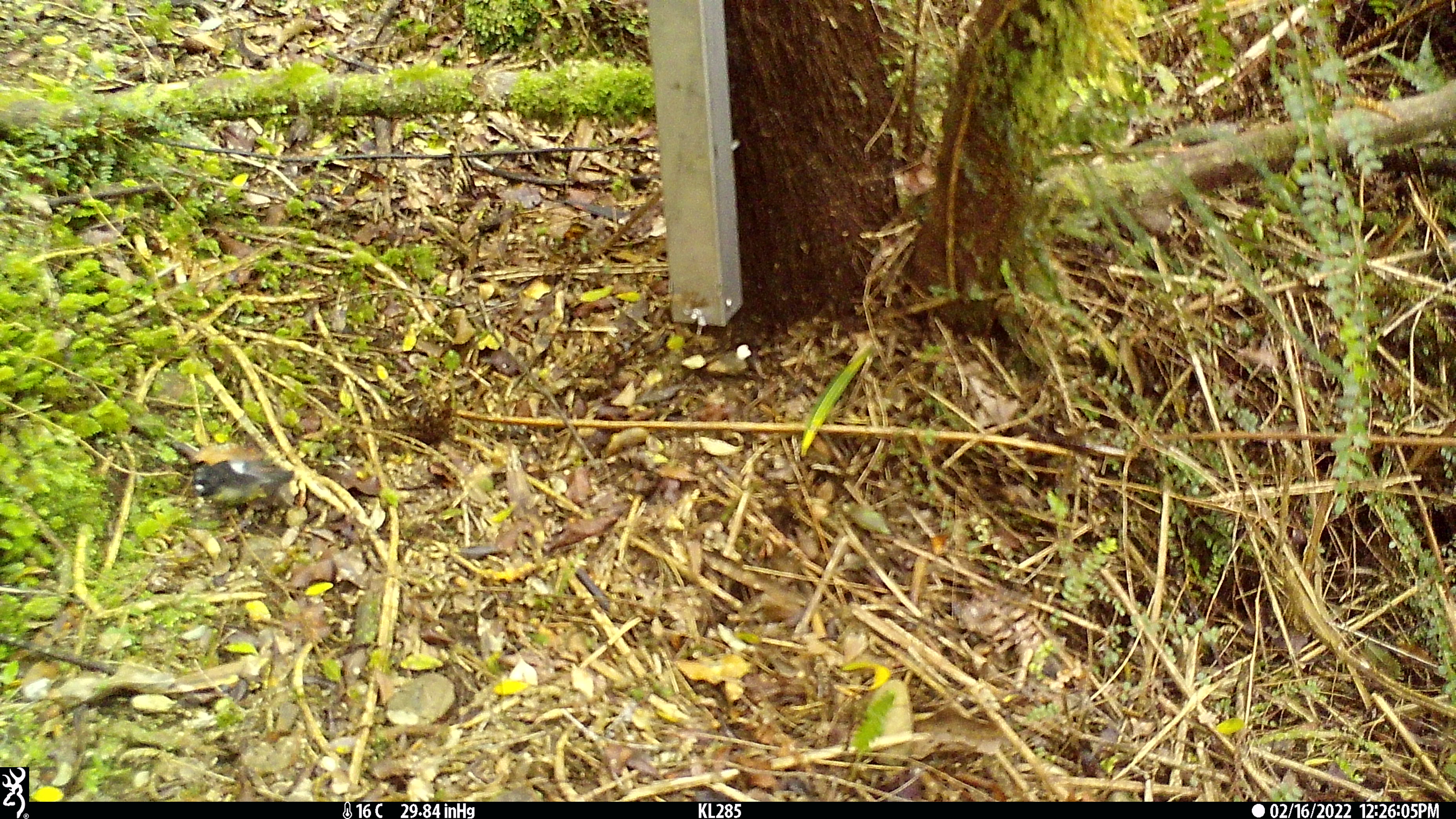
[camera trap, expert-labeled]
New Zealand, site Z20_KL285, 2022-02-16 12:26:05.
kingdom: Animalia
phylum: Chordata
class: Aves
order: Passeriformes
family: Petroicidae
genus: Petroica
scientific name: Petroica macrocephala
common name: tomtit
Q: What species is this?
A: Tomtit (Petroica macrocephala).